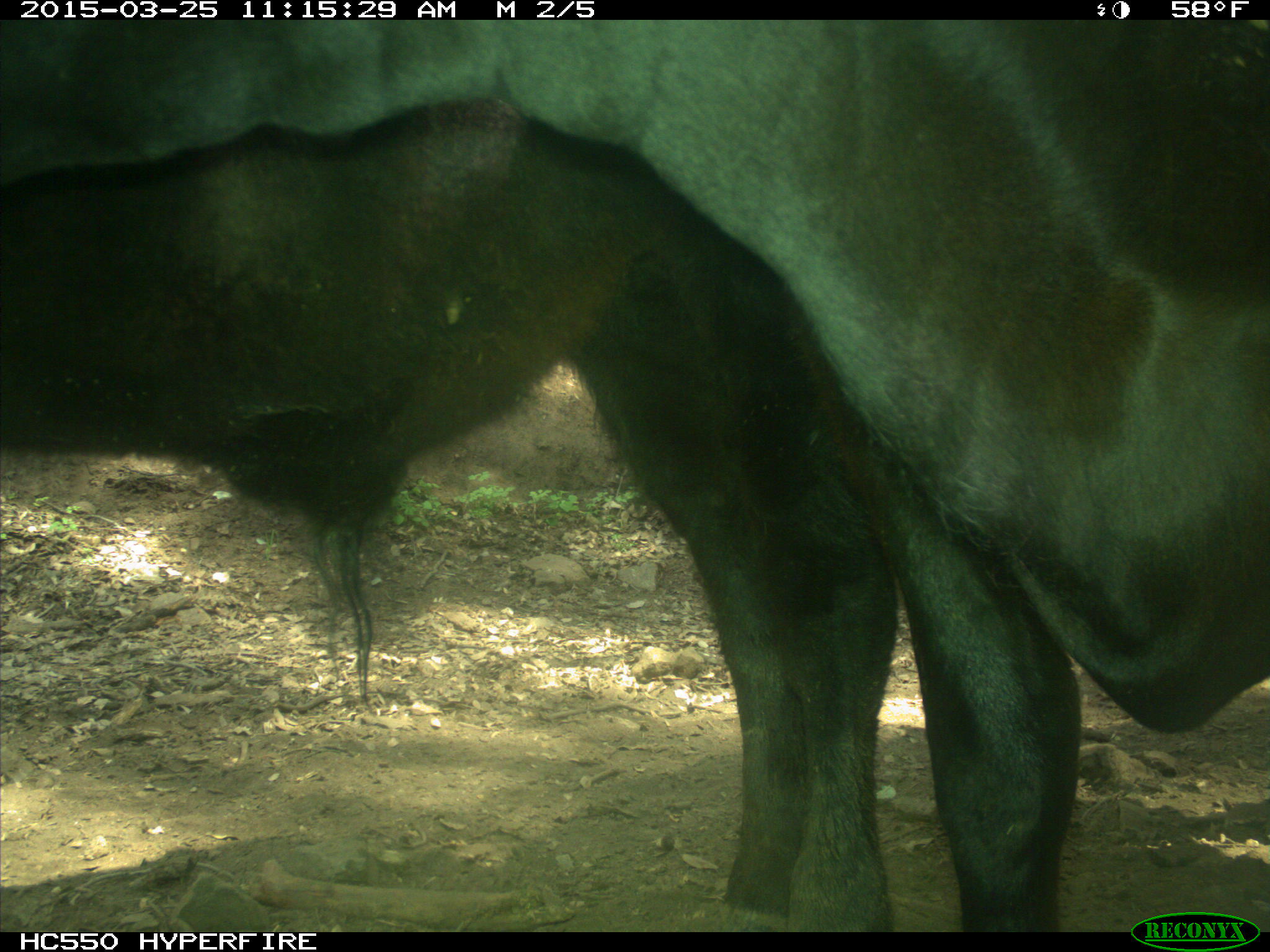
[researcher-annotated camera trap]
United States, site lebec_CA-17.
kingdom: Animalia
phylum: Chordata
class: Mammalia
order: Artiodactyla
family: Bovidae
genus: Bos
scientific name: Bos taurus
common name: domestic cow